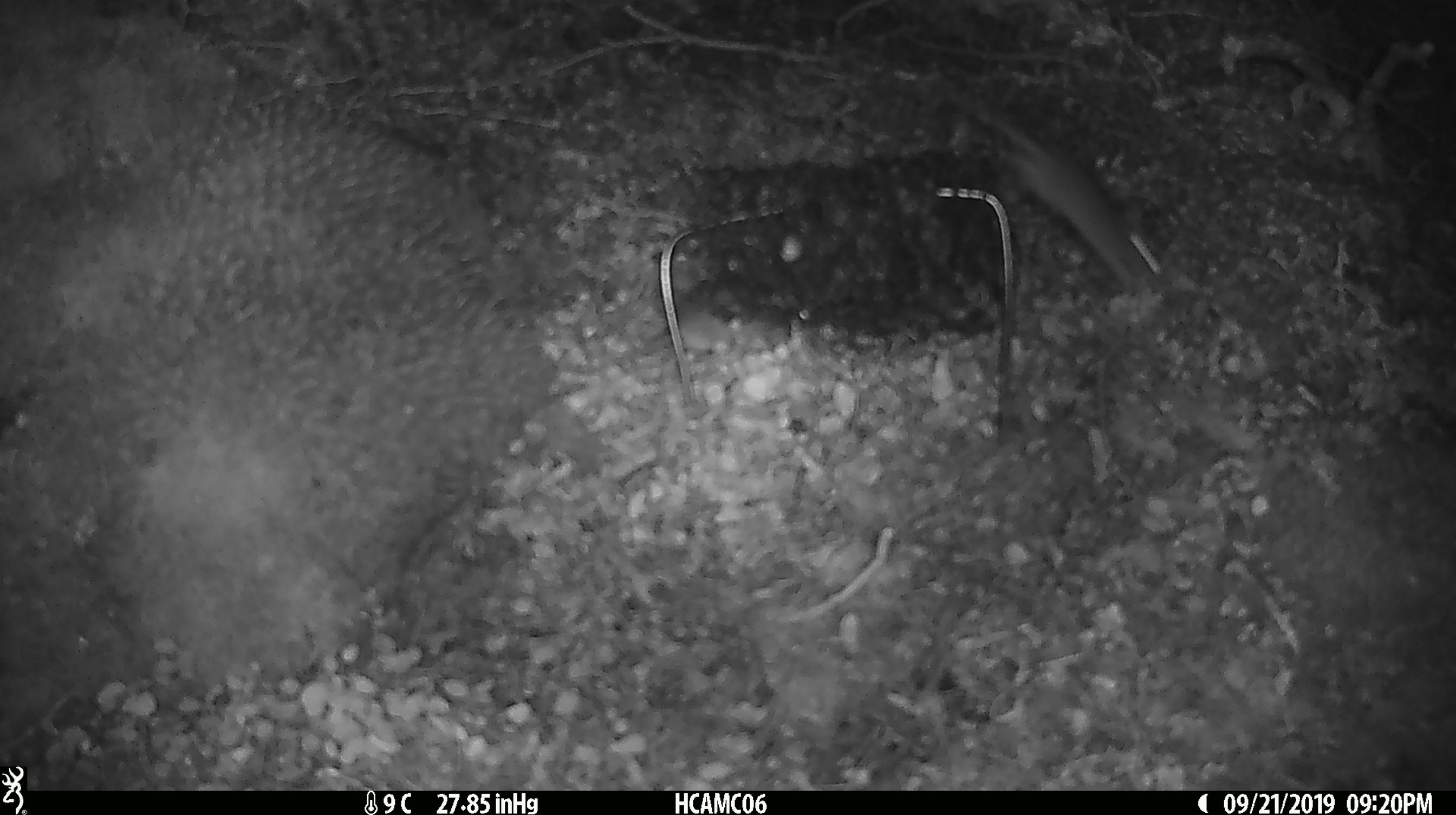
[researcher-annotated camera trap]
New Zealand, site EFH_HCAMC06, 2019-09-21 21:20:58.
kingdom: Animalia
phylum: Chordata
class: Mammalia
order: Rodentia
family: Muridae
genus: Mus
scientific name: Mus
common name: mouse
Mouse (Mus).